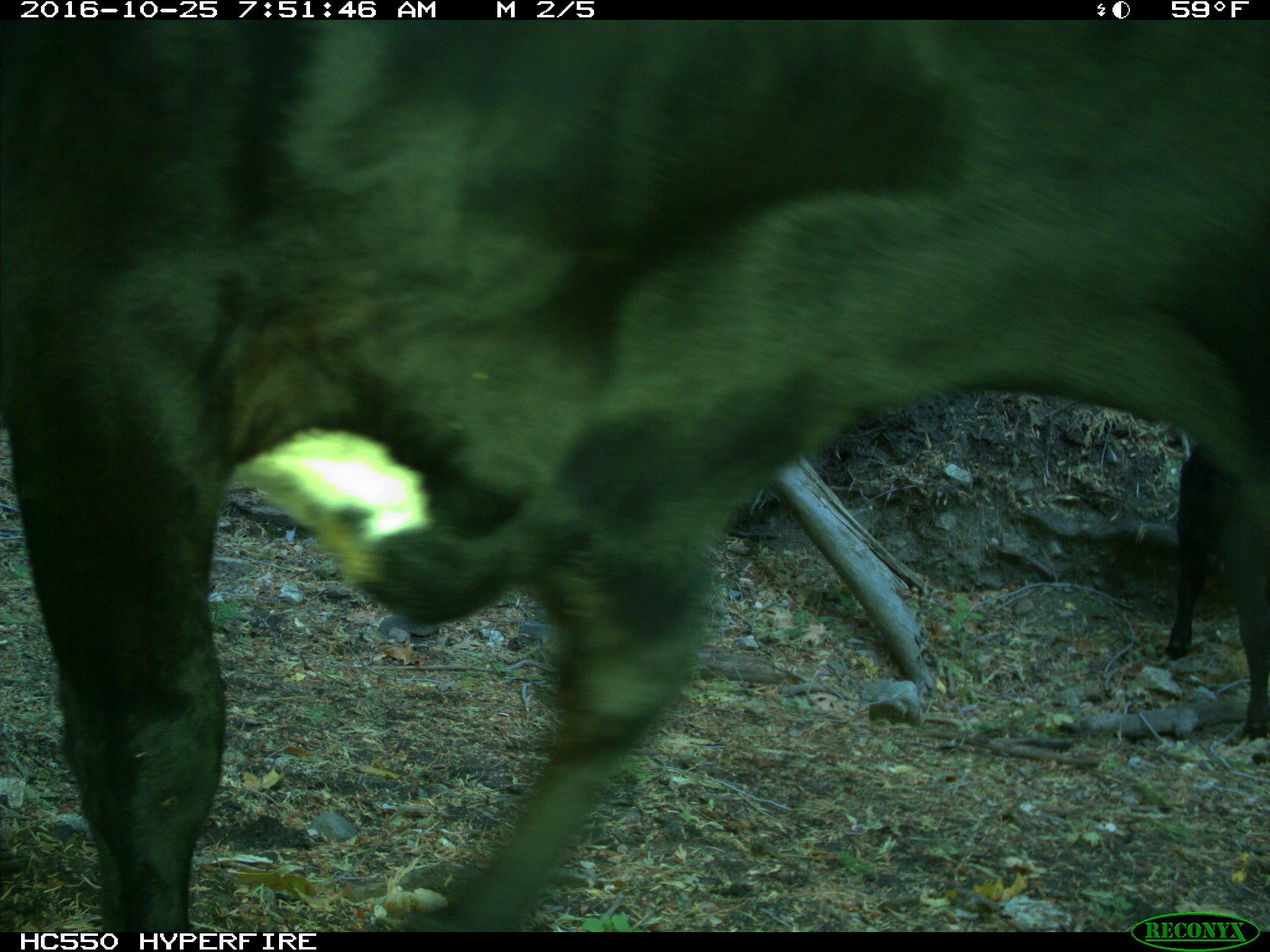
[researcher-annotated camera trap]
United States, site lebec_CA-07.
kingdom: Animalia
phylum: Chordata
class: Mammalia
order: Artiodactyla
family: Bovidae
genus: Bos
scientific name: Bos taurus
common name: domestic cow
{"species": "Bos taurus (domestic cow)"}